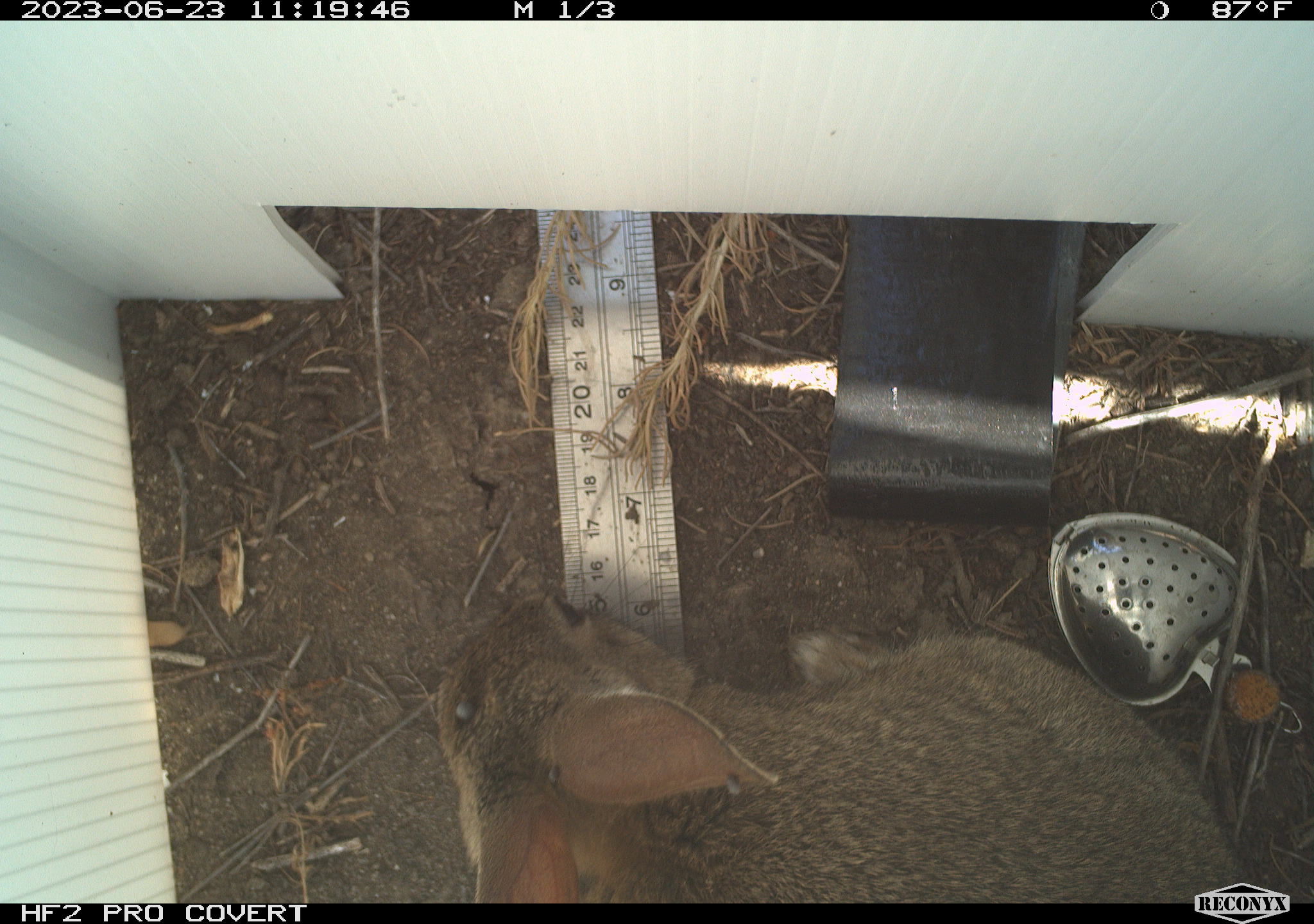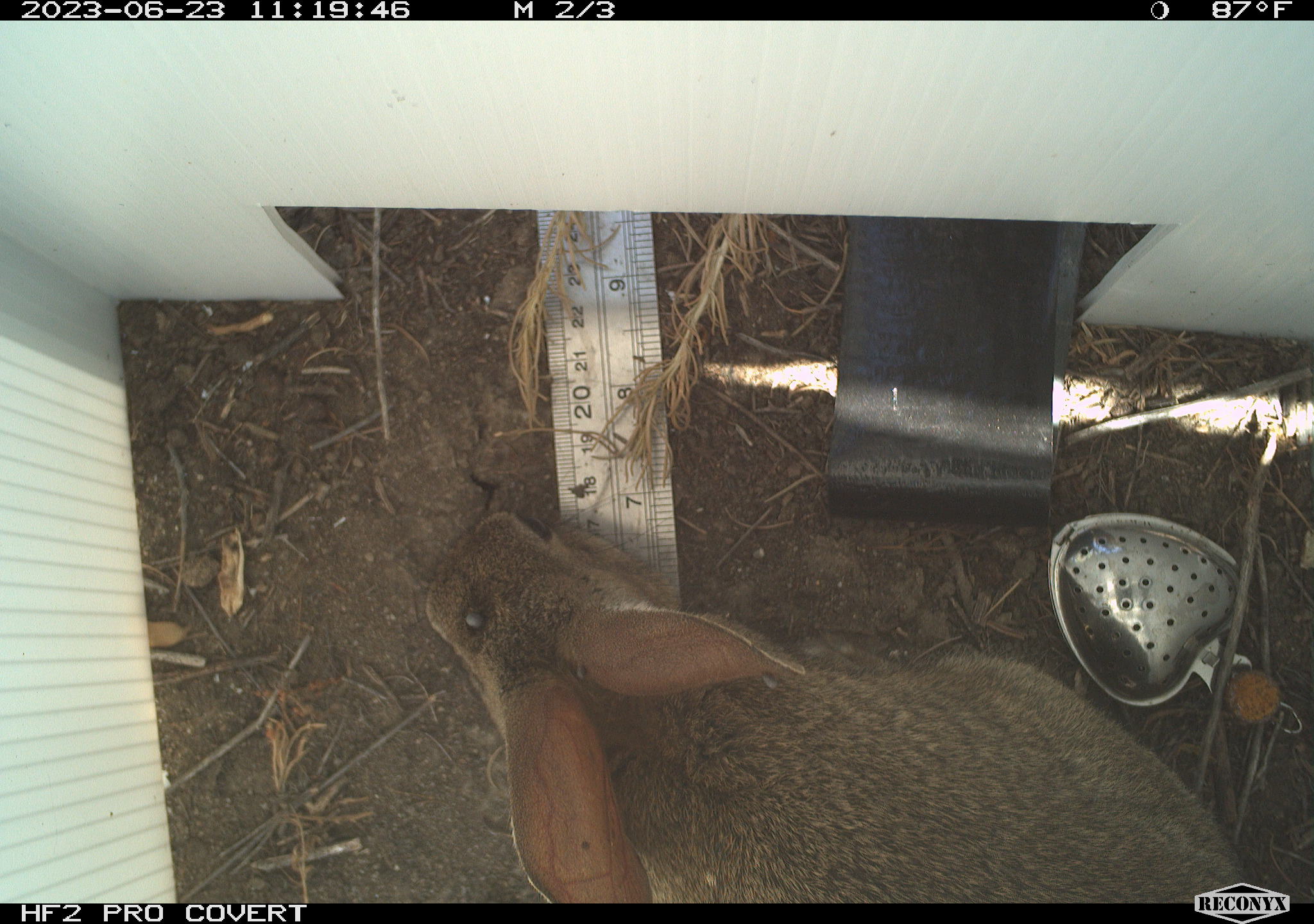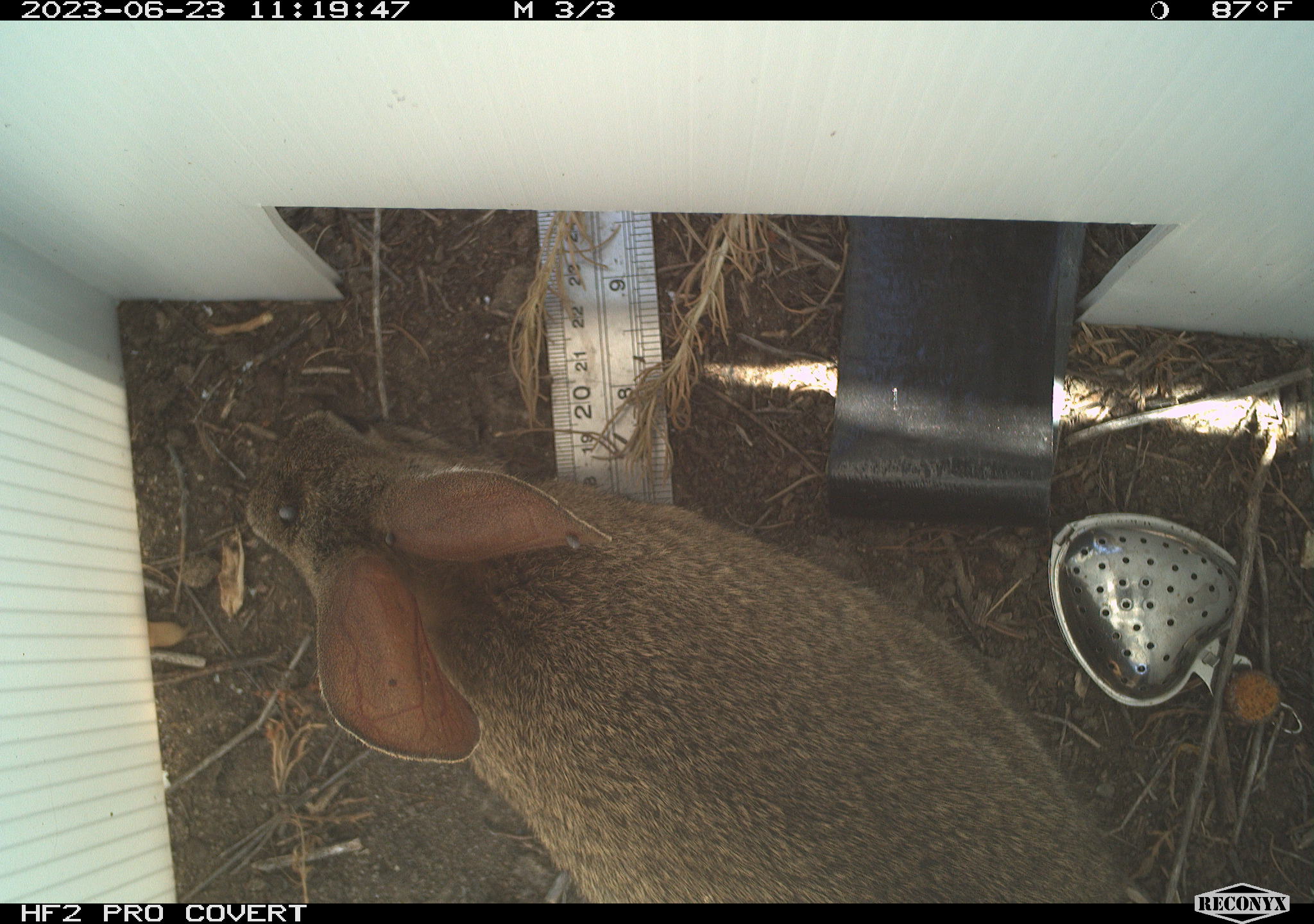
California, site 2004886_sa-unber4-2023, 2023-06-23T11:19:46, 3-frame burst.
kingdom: Animalia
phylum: Chordata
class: Mammalia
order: Lagomorpha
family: Leporidae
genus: Sylvilagus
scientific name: Sylvilagus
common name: cottontail rabbits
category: sylvilagus species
Sylvilagus species (cottontail rabbits) (Sylvilagus).